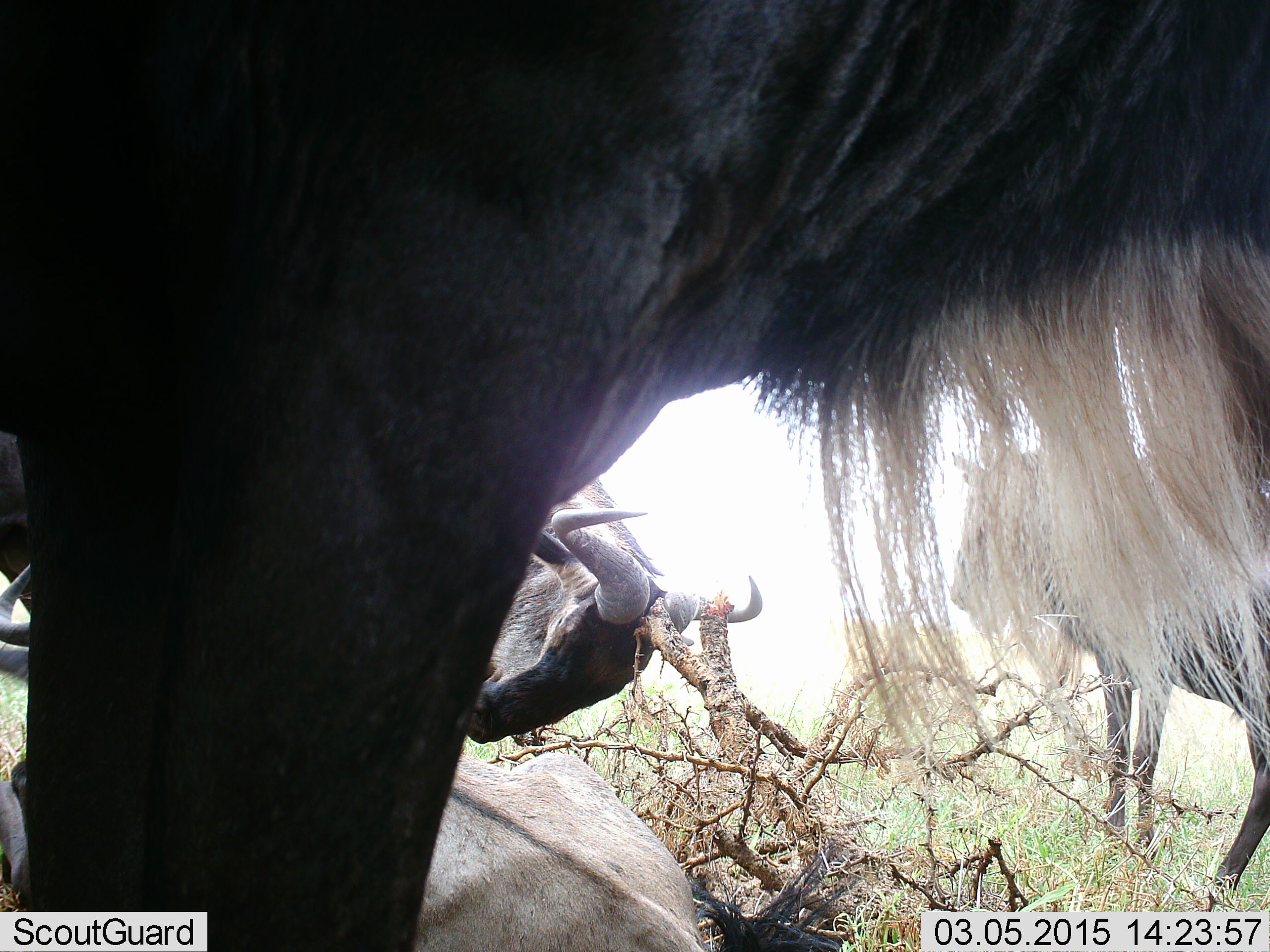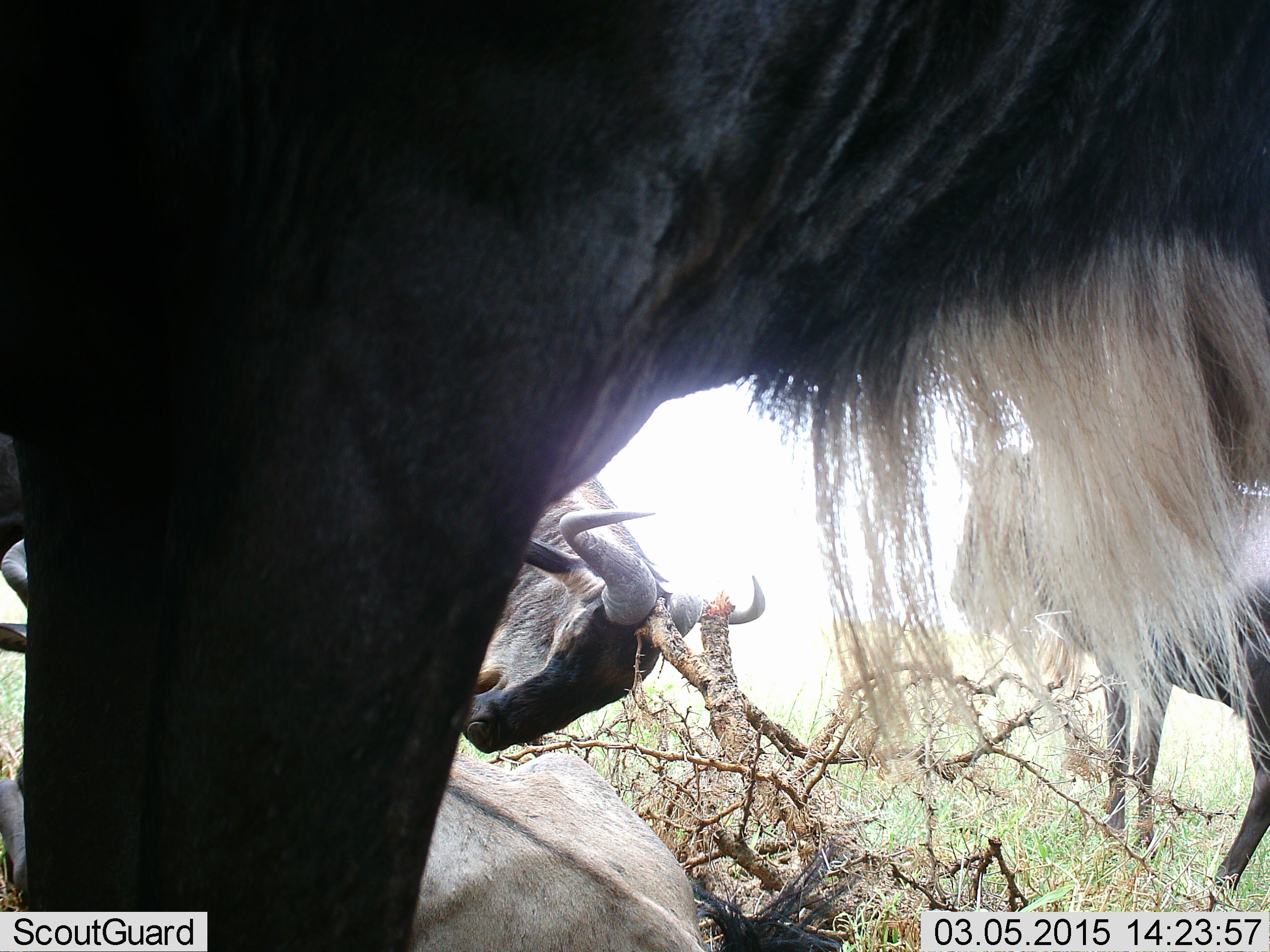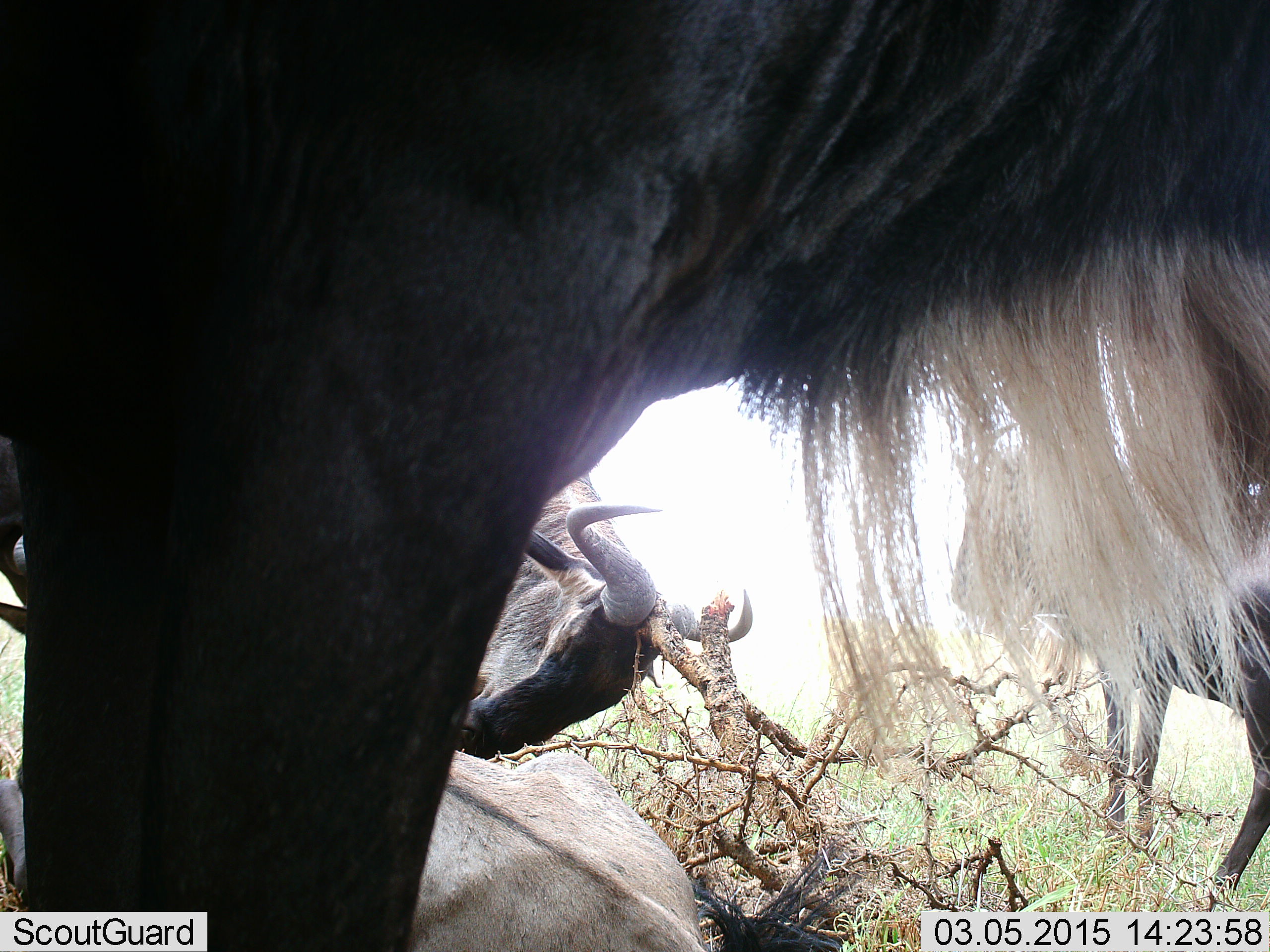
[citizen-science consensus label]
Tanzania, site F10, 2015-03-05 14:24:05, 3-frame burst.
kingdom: Animalia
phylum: Chordata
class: Mammalia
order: Artiodactyla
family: Bovidae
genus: Connochaetes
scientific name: Connochaetes taurinus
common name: blue wildebeest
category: wildebeest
Wildebeest (blue wildebeest) (Connochaetes taurinus), count 4. Behavior (volunteer vote fractions): standing 60%, resting 60%, moving 10%, interacting 30%. Young present (vote fraction): 0%. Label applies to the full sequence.